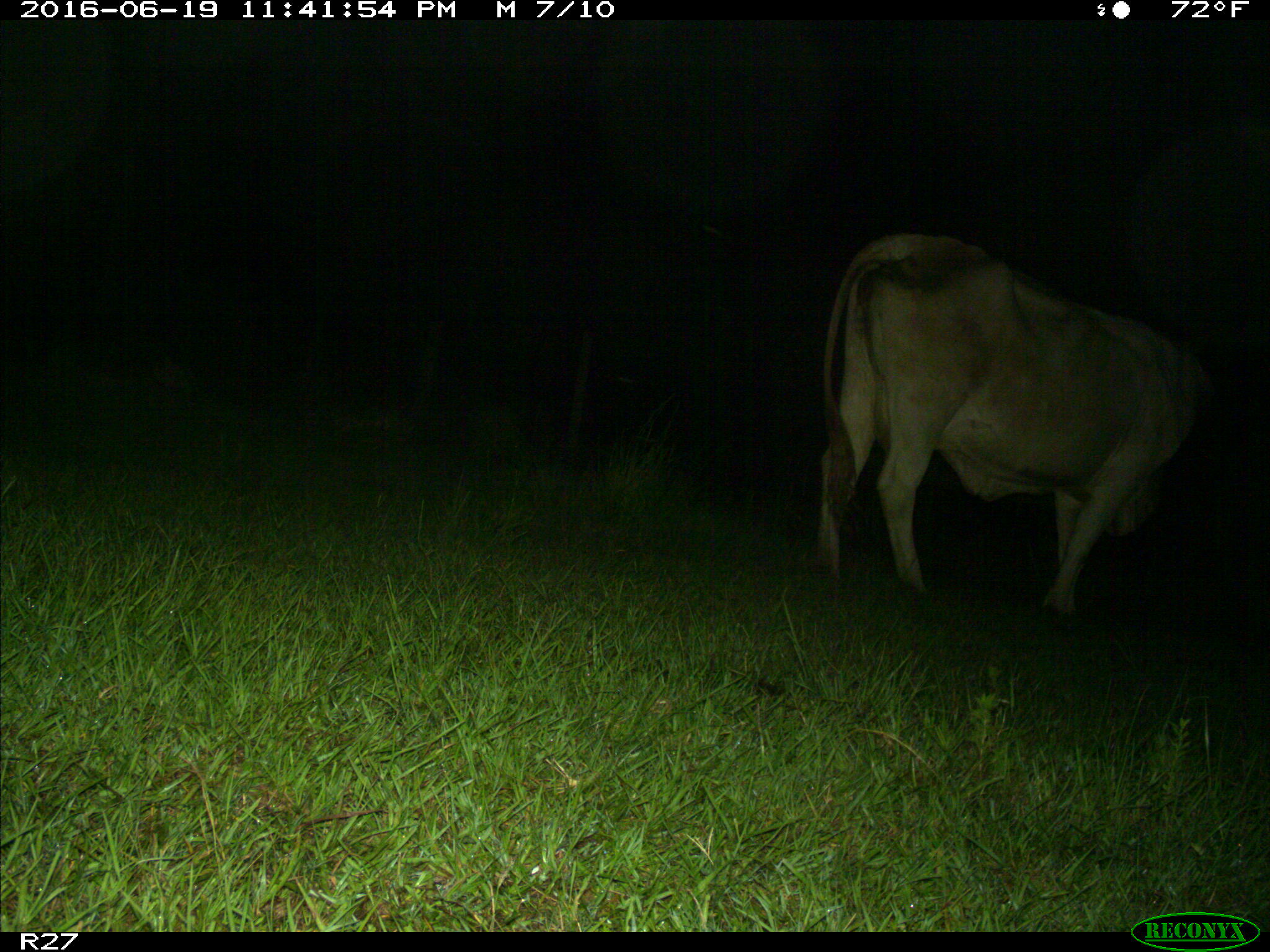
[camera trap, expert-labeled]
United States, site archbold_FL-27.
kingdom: Animalia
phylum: Chordata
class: Mammalia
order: Artiodactyla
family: Bovidae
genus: Bos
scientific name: Bos taurus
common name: domestic cow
Bos taurus (domestic cow).